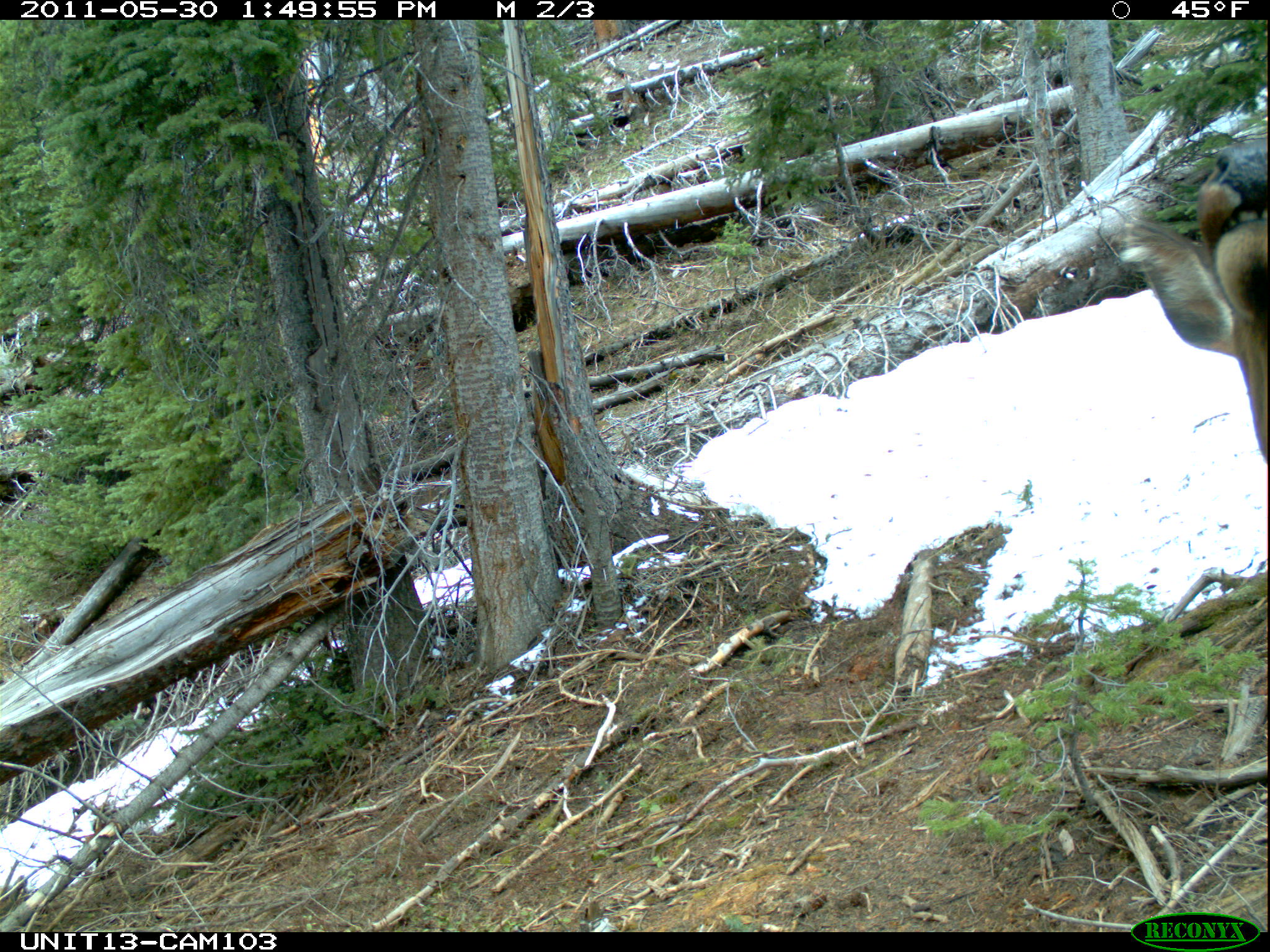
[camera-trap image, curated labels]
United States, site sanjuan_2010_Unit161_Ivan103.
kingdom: Animalia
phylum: Chordata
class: Mammalia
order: Artiodactyla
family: Cervidae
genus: Cervus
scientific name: Cervus elaphus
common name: red deer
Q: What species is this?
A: Cervus elaphus (red deer).